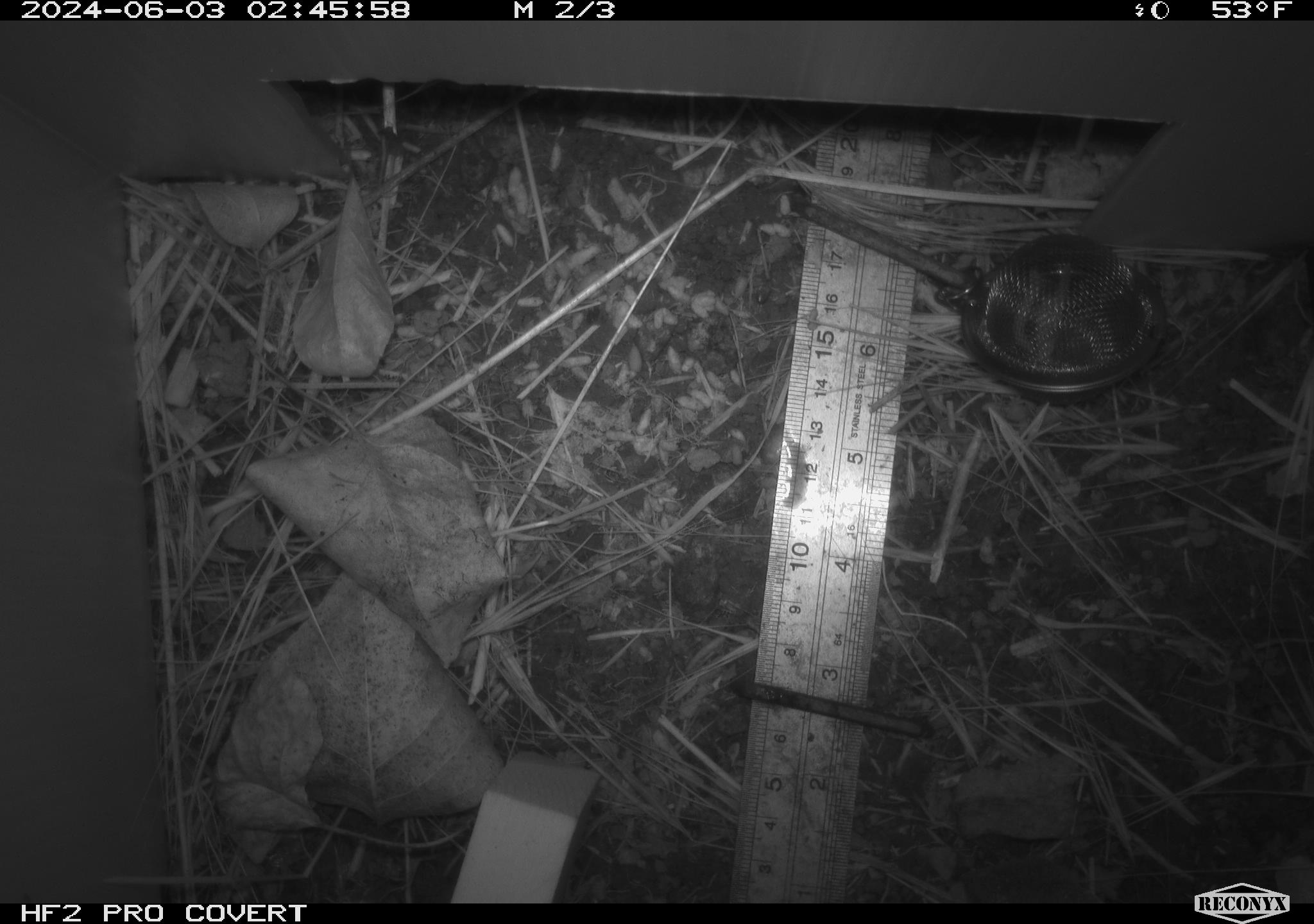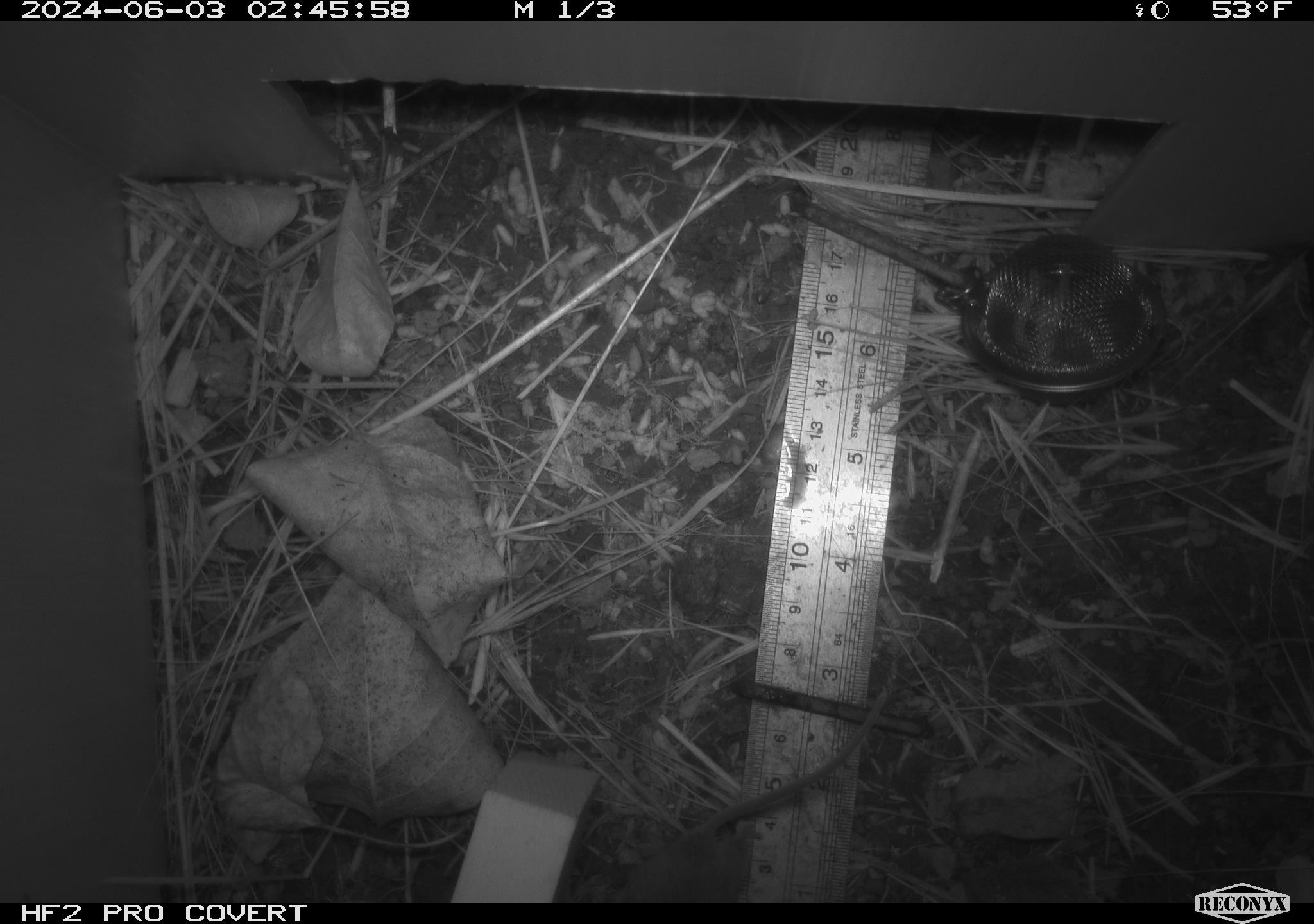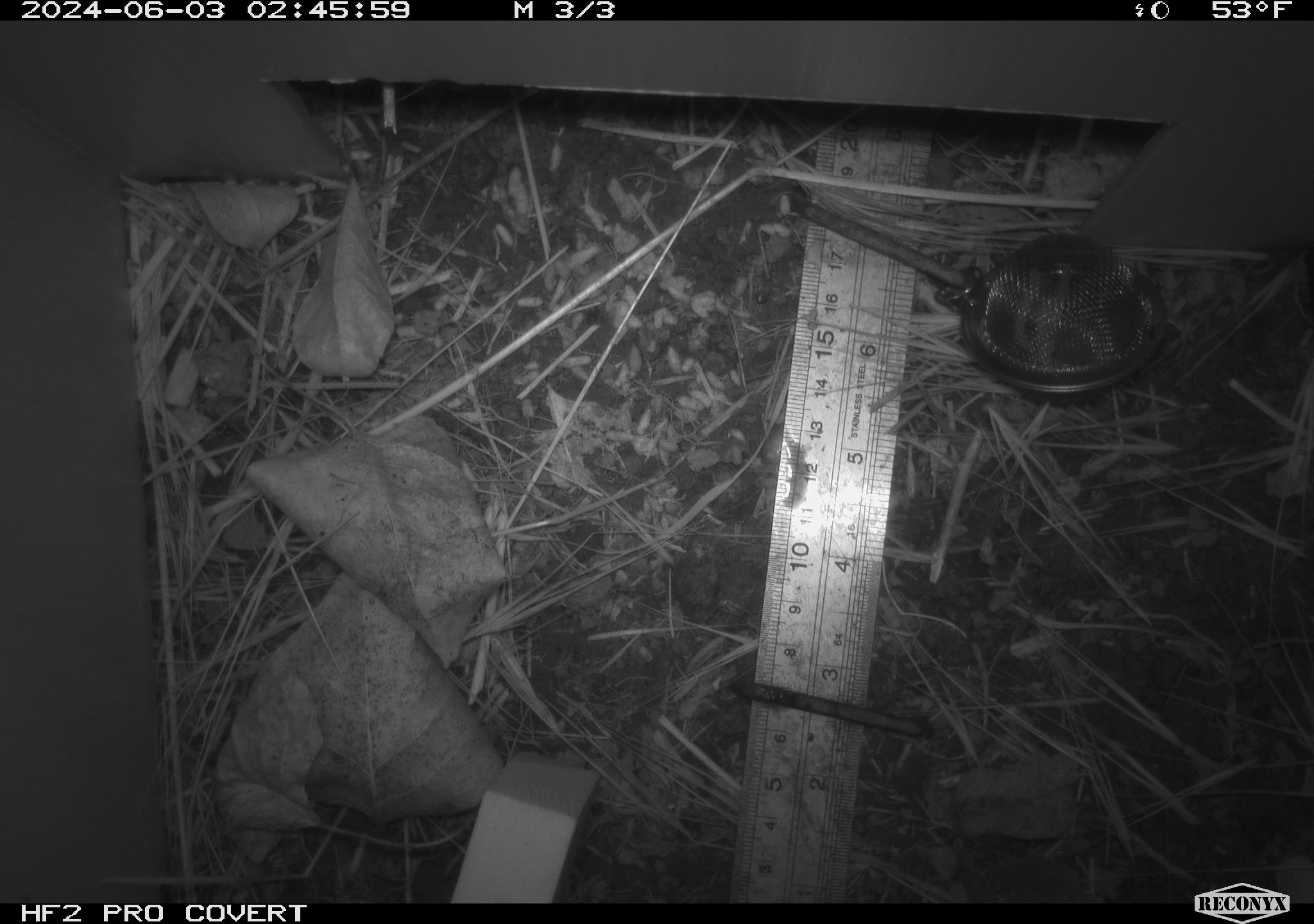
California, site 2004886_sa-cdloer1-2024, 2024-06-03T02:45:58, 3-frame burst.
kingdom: Animalia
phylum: Chordata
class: Mammalia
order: Rodentia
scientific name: Rodentia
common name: mouse species